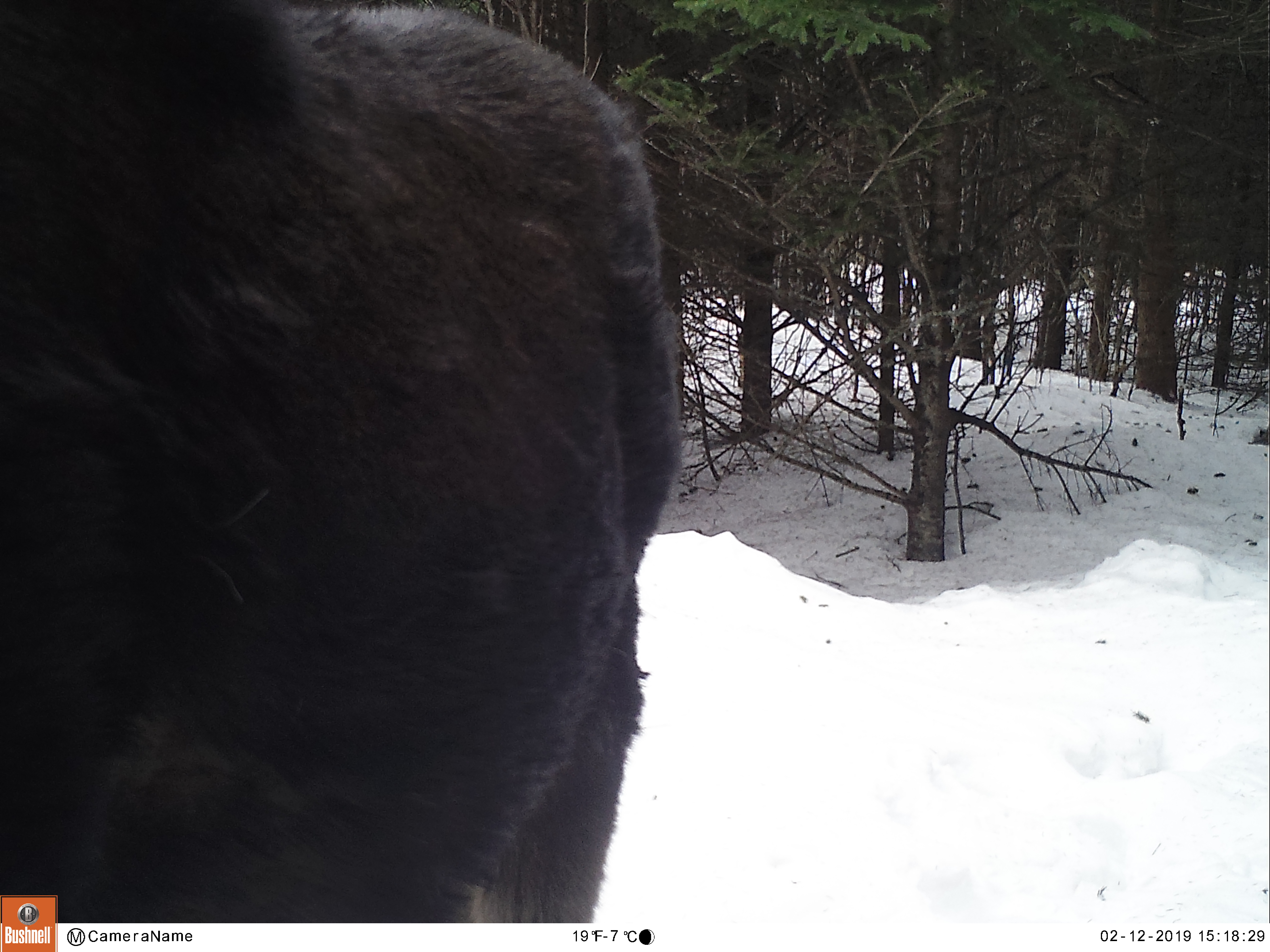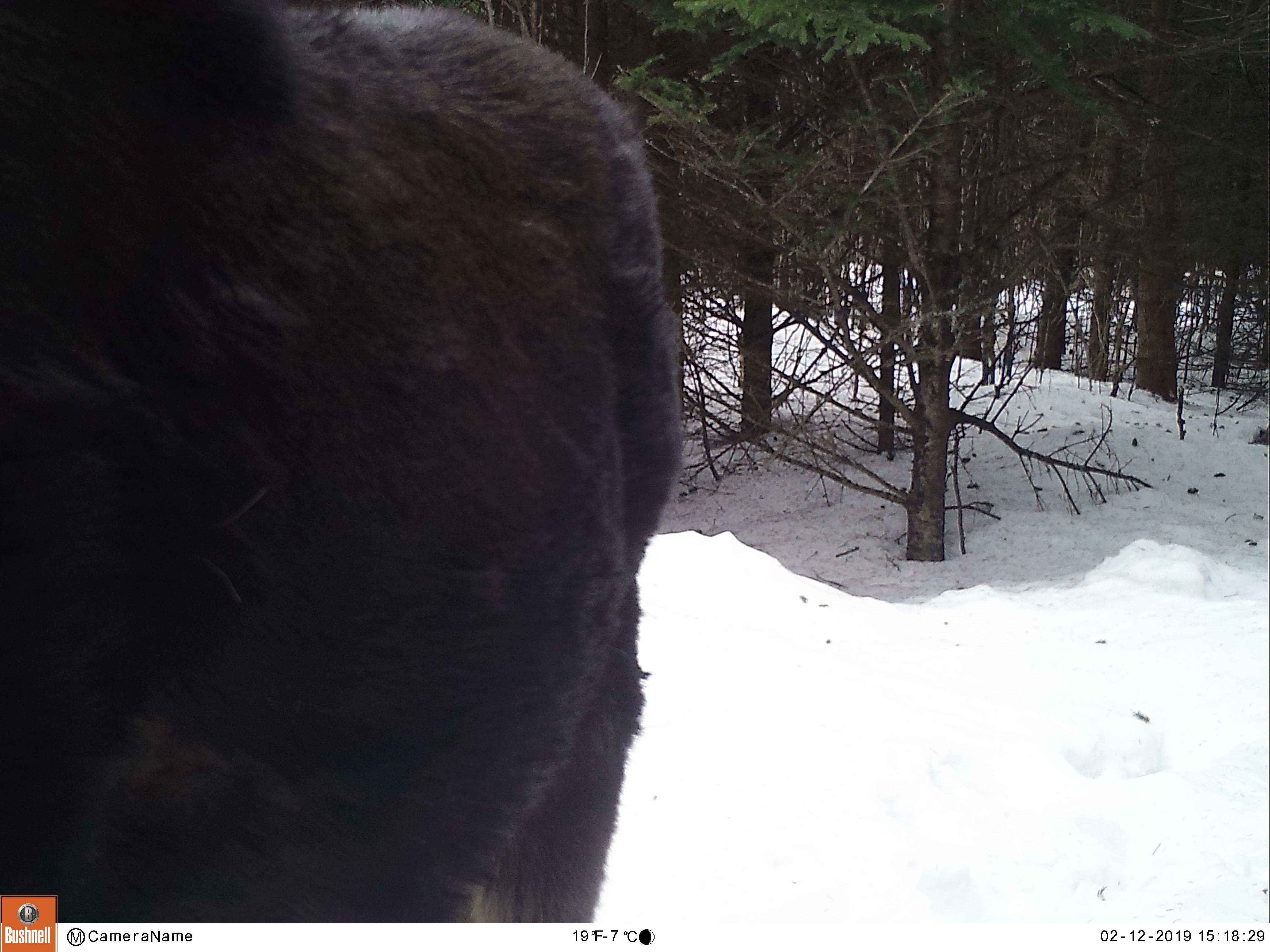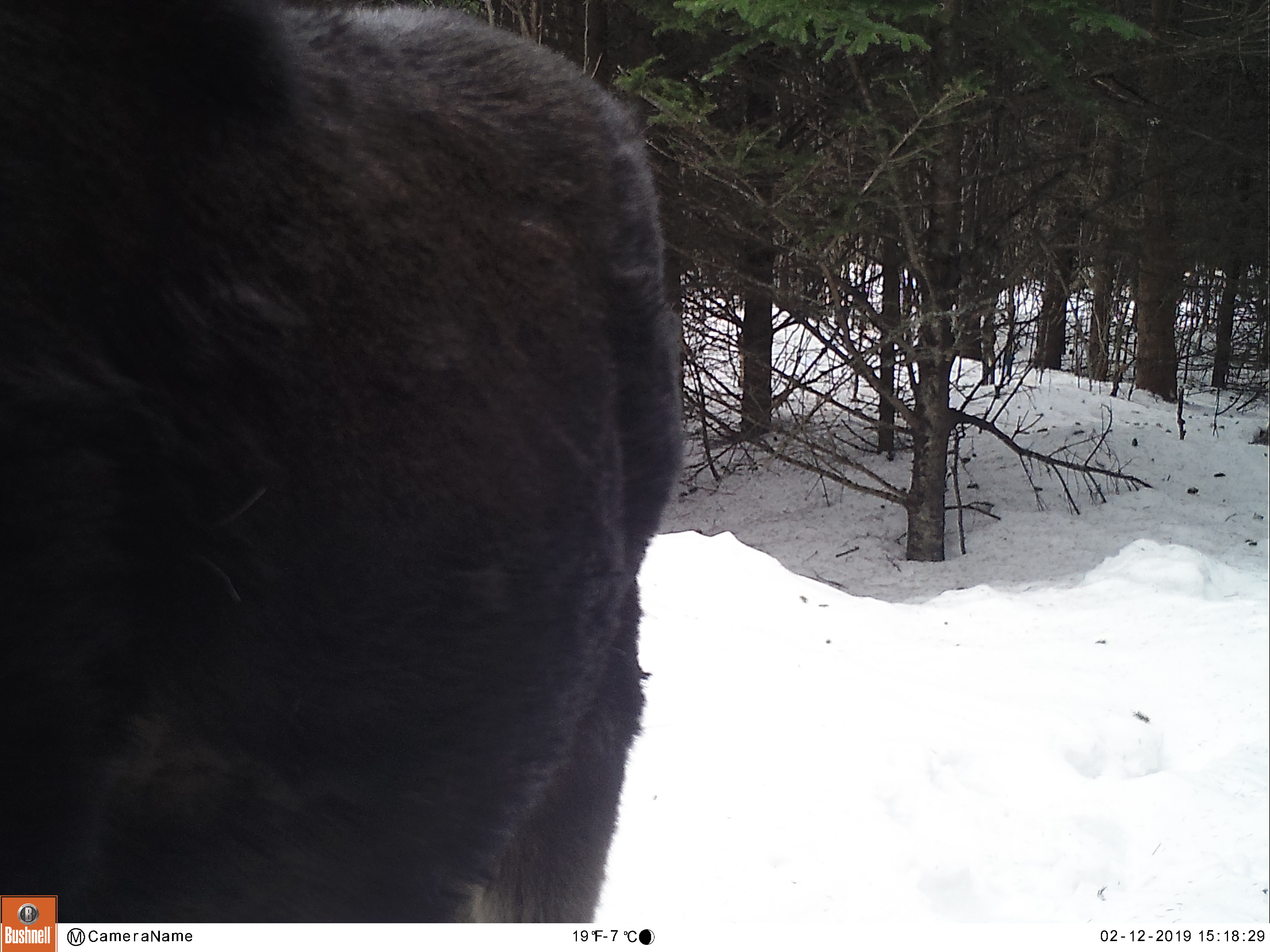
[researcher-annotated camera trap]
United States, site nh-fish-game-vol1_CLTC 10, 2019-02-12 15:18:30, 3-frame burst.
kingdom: Animalia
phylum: Chordata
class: Mammalia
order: Artiodactyla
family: Cervidae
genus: Alces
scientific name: Alces alces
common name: moose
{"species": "moose (Alces alces)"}